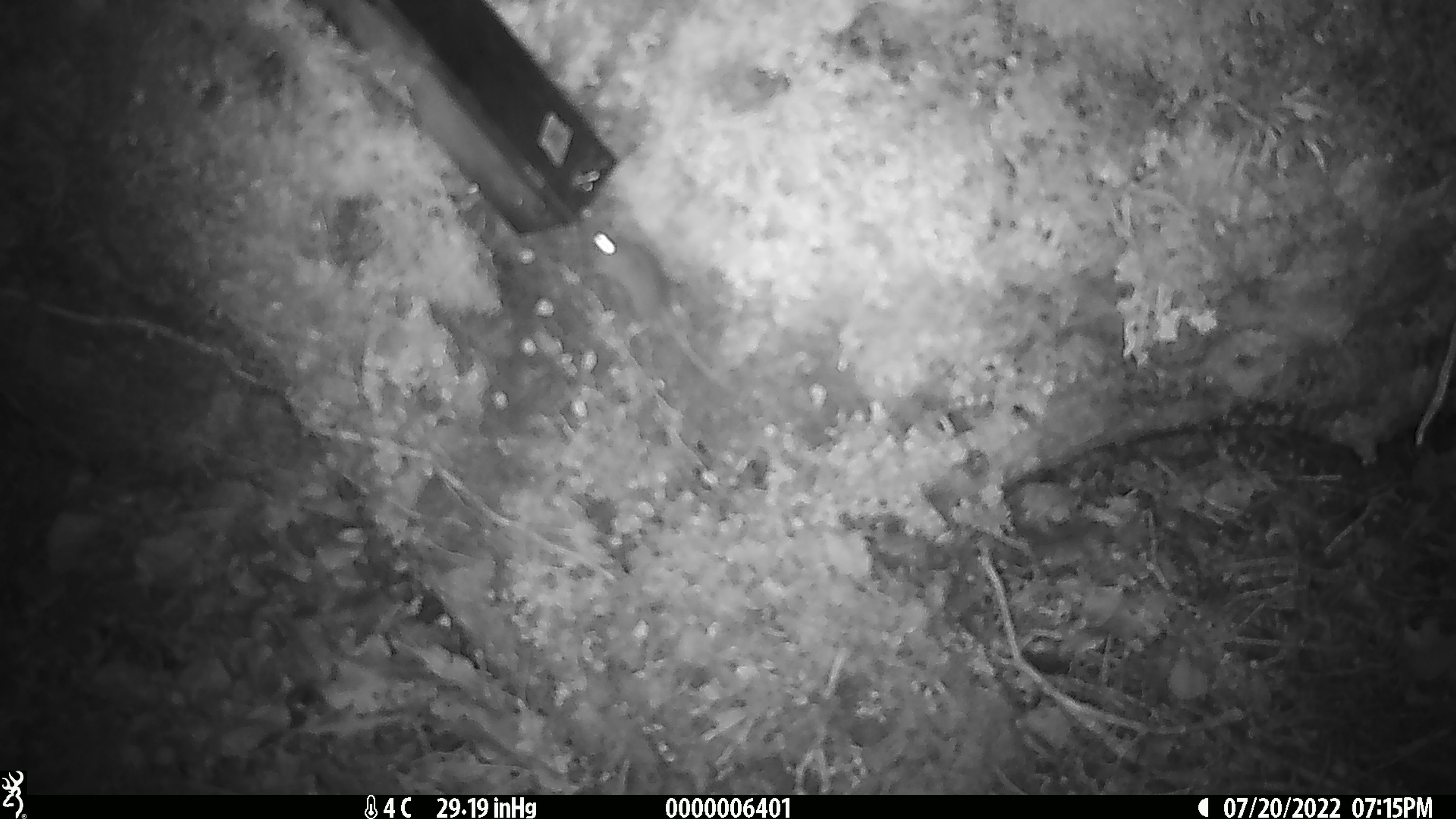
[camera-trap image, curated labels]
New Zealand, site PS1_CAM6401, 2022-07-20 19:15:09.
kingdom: Animalia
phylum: Chordata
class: Mammalia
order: Rodentia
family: Muridae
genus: Mus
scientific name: Mus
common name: mouse